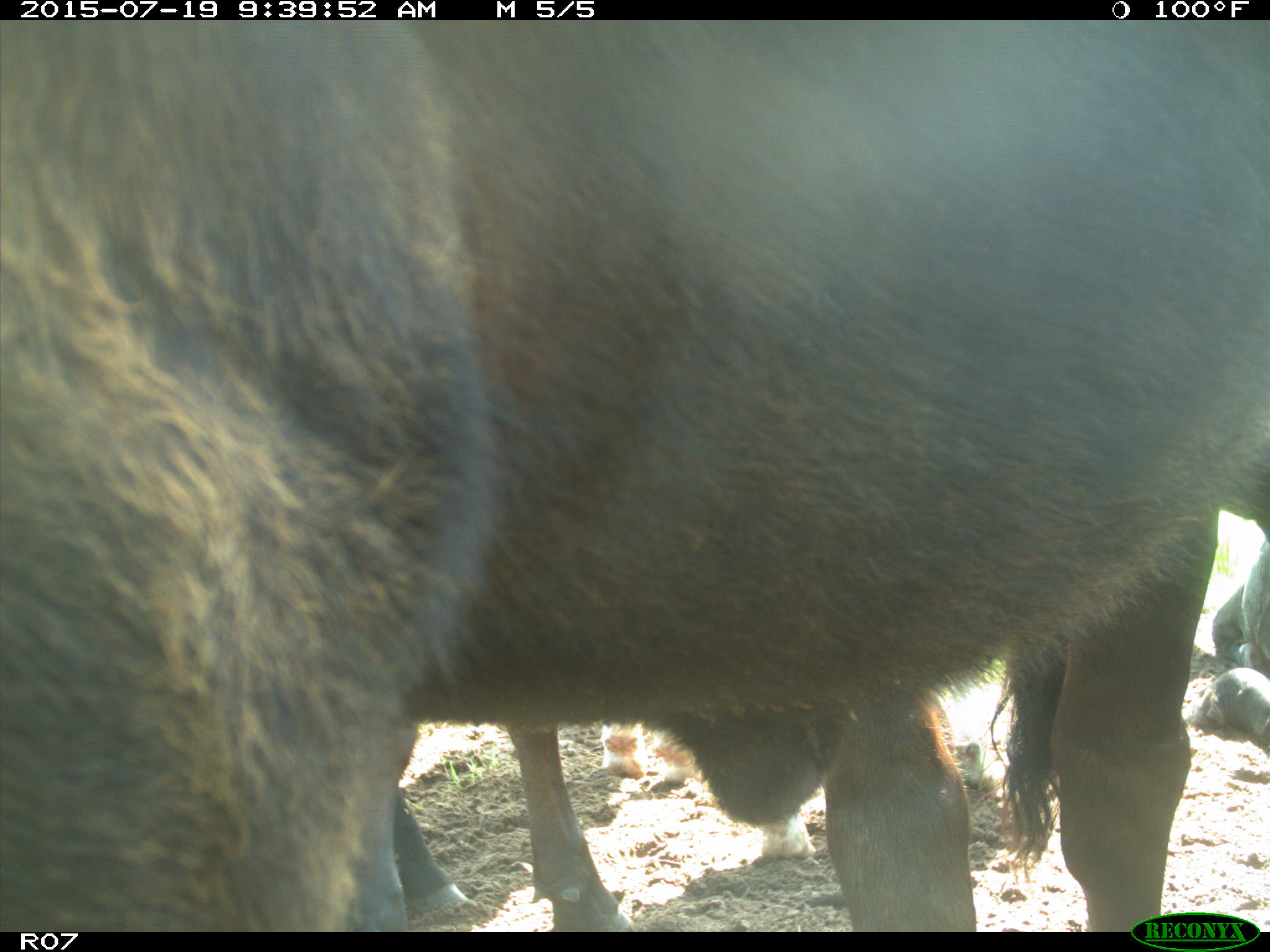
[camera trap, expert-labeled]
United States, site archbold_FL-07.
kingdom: Animalia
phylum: Chordata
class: Mammalia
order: Artiodactyla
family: Bovidae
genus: Bos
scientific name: Bos taurus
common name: domestic cow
Bos taurus (domestic cow).